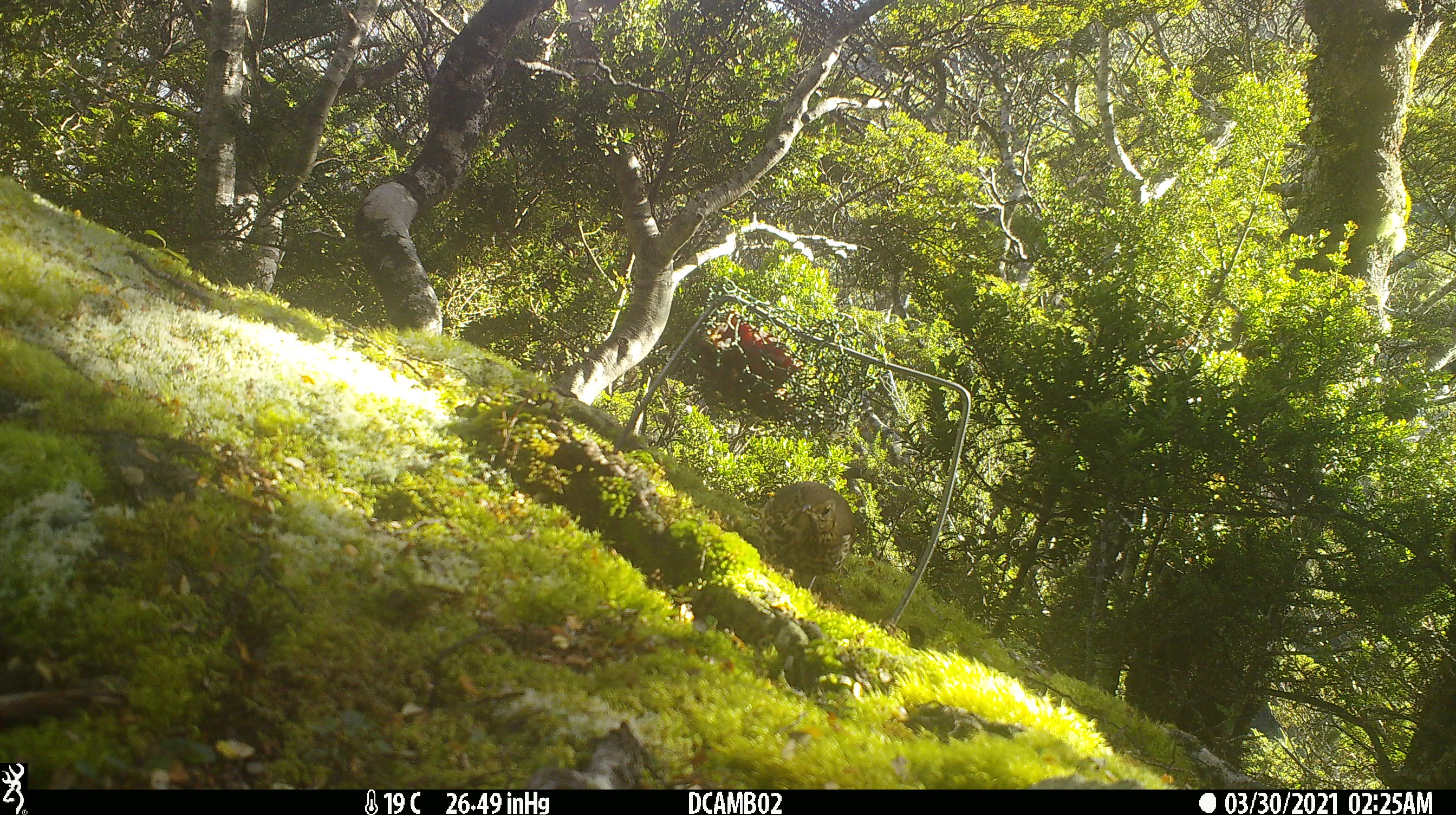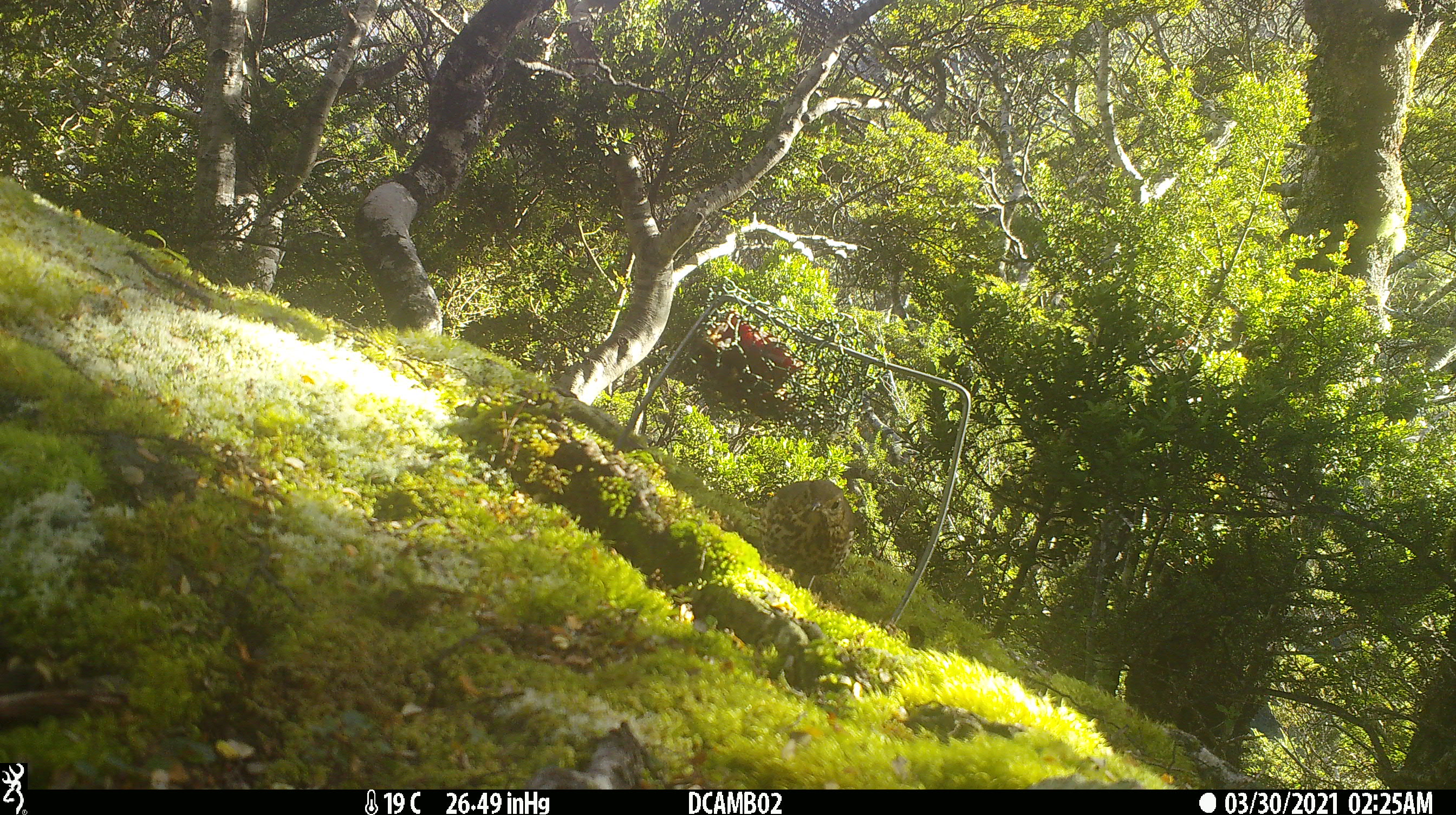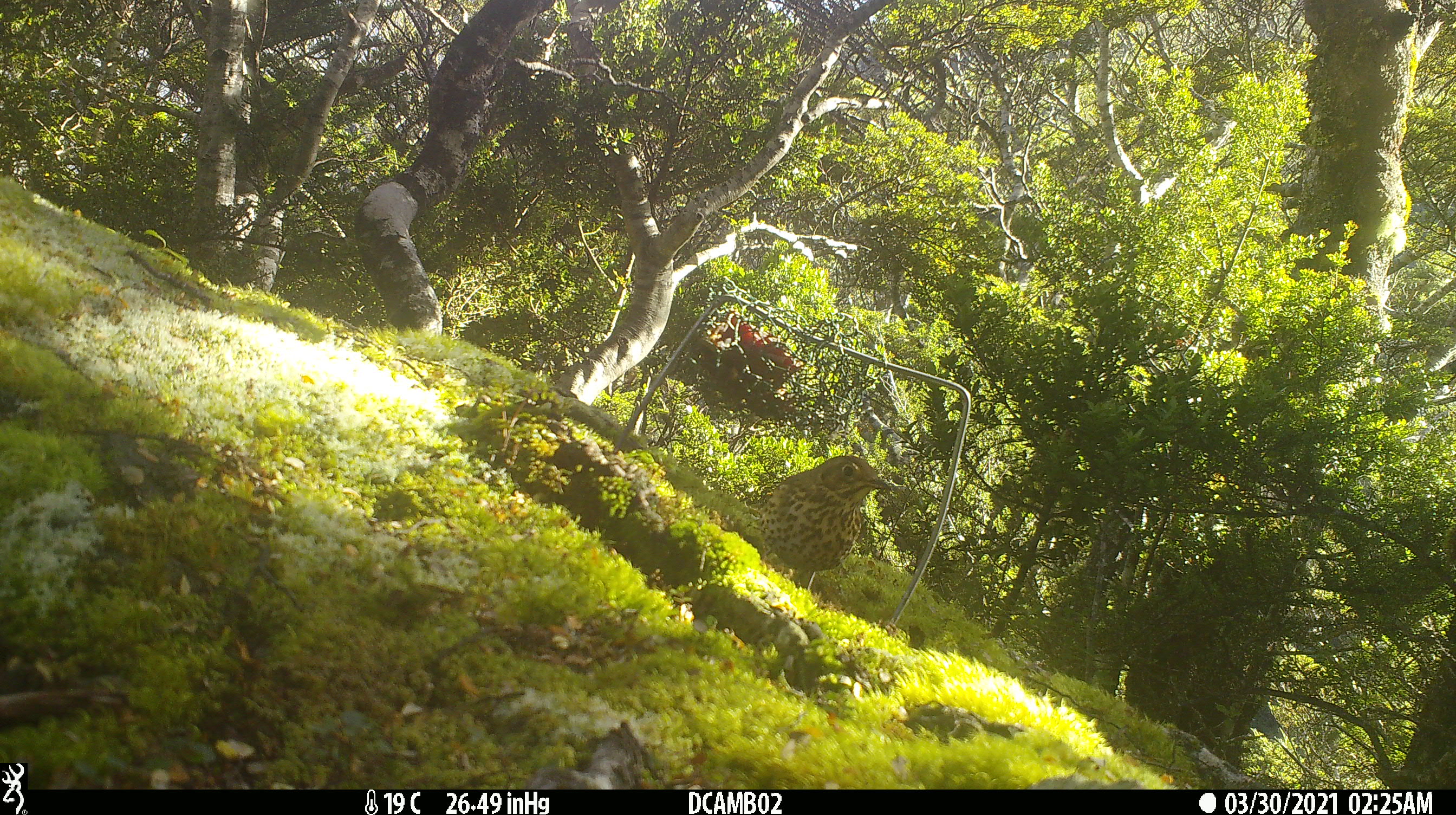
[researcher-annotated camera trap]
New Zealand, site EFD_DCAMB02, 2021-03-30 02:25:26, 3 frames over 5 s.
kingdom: Animalia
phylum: Chordata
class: Aves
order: Passeriformes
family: Turdidae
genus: Turdus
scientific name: Turdus philomelos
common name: song thrush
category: thrush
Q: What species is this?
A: Thrush (song thrush) (Turdus philomelos).